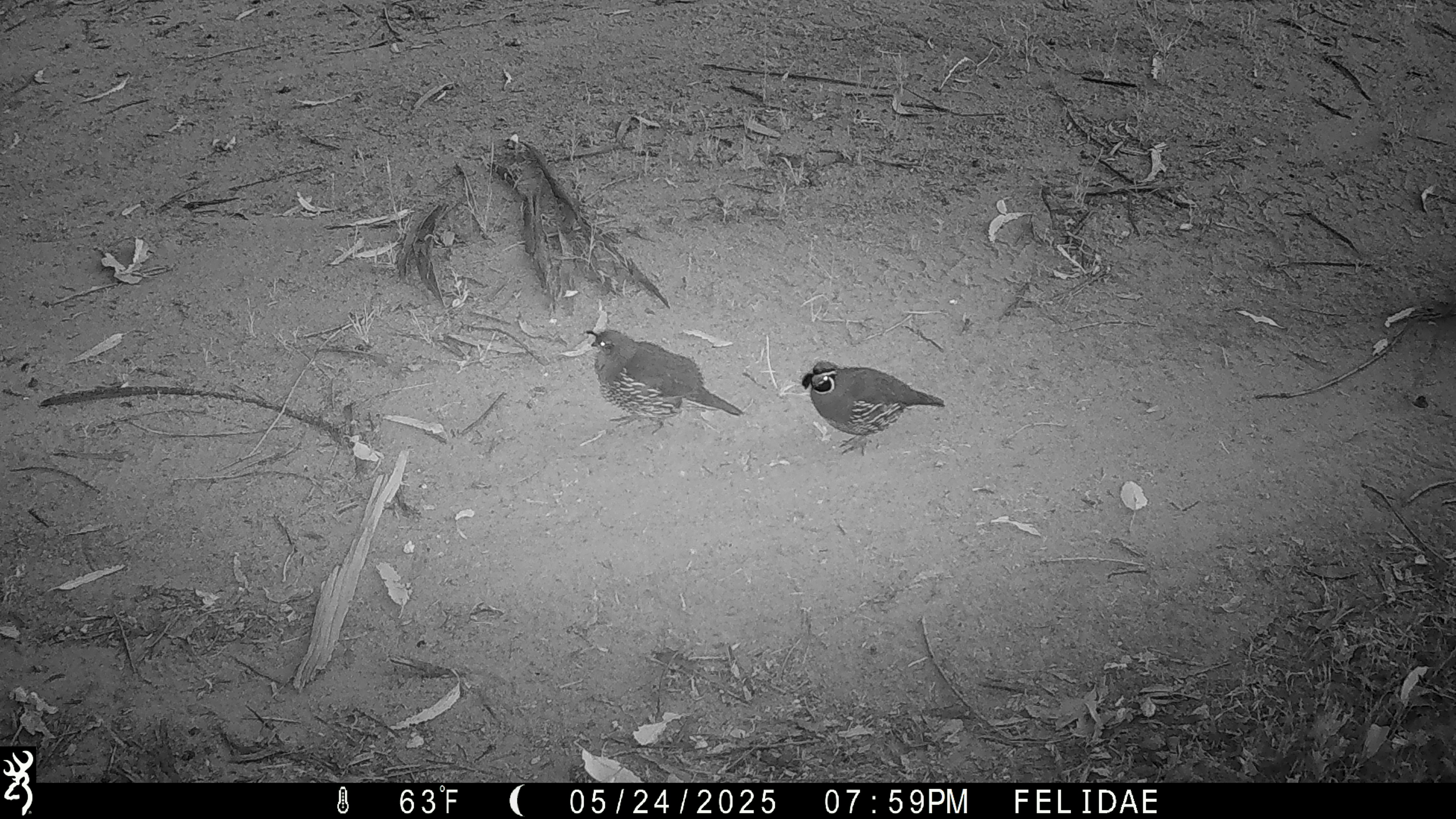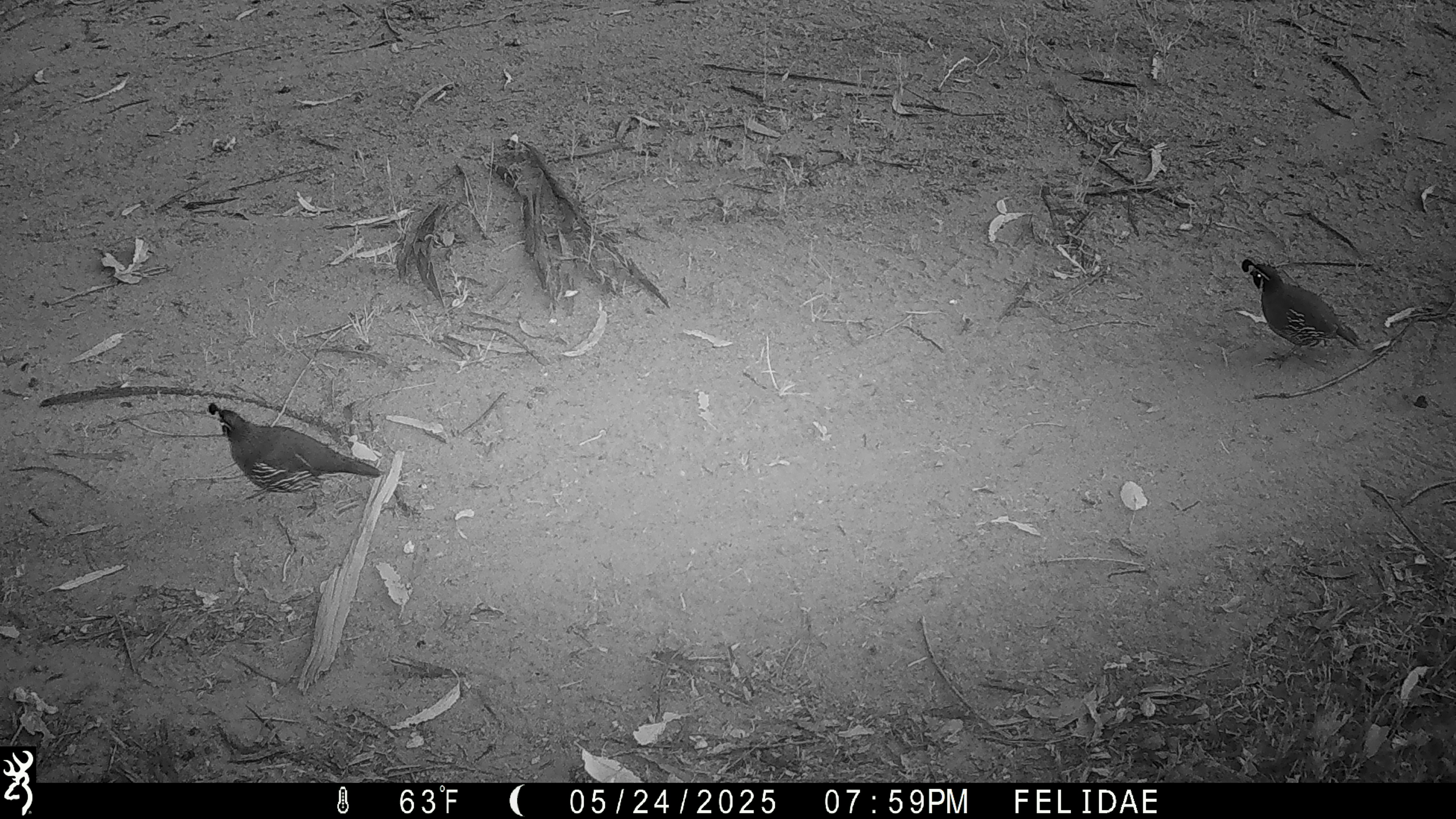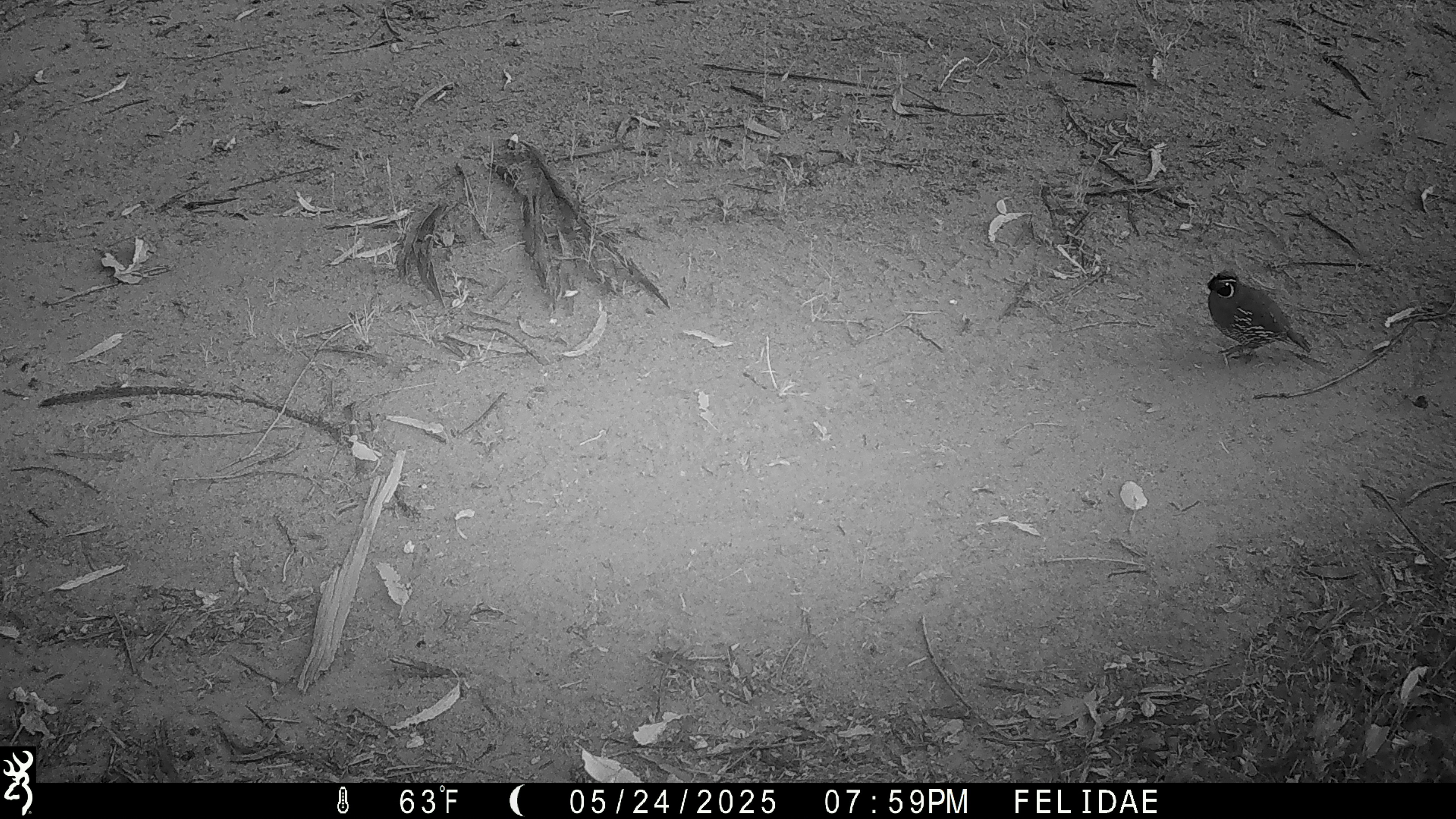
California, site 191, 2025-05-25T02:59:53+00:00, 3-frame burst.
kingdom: Animalia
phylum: Chordata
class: Aves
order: Galliformes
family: Odontophoridae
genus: Callipepla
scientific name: Callipepla californica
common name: california quail